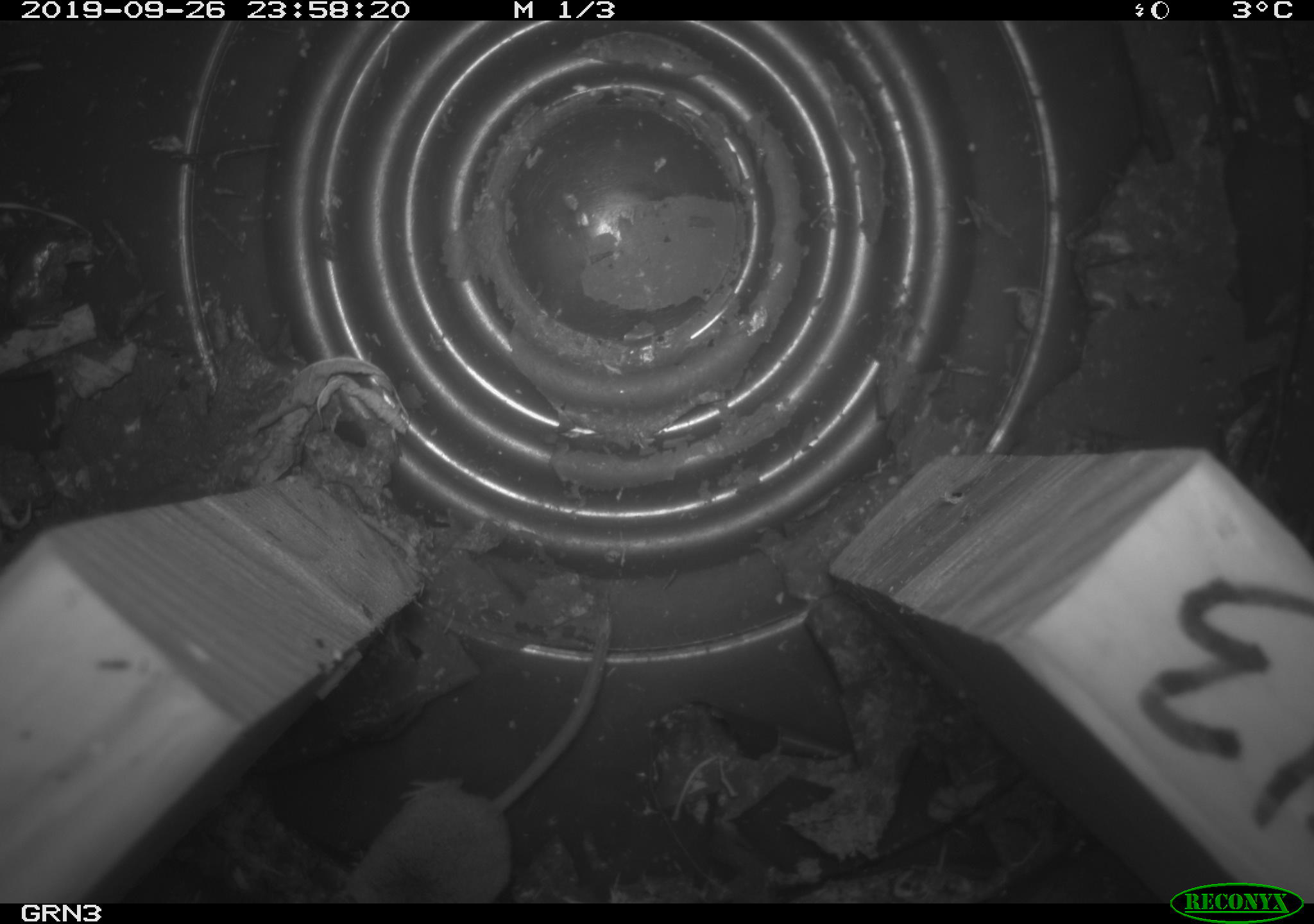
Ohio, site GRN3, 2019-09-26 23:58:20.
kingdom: Animalia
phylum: Chordata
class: Mammalia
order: Eulipotyphla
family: Soricidae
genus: Sorex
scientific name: Sorex cinereus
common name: masked shrew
Masked shrew (Sorex cinereus).